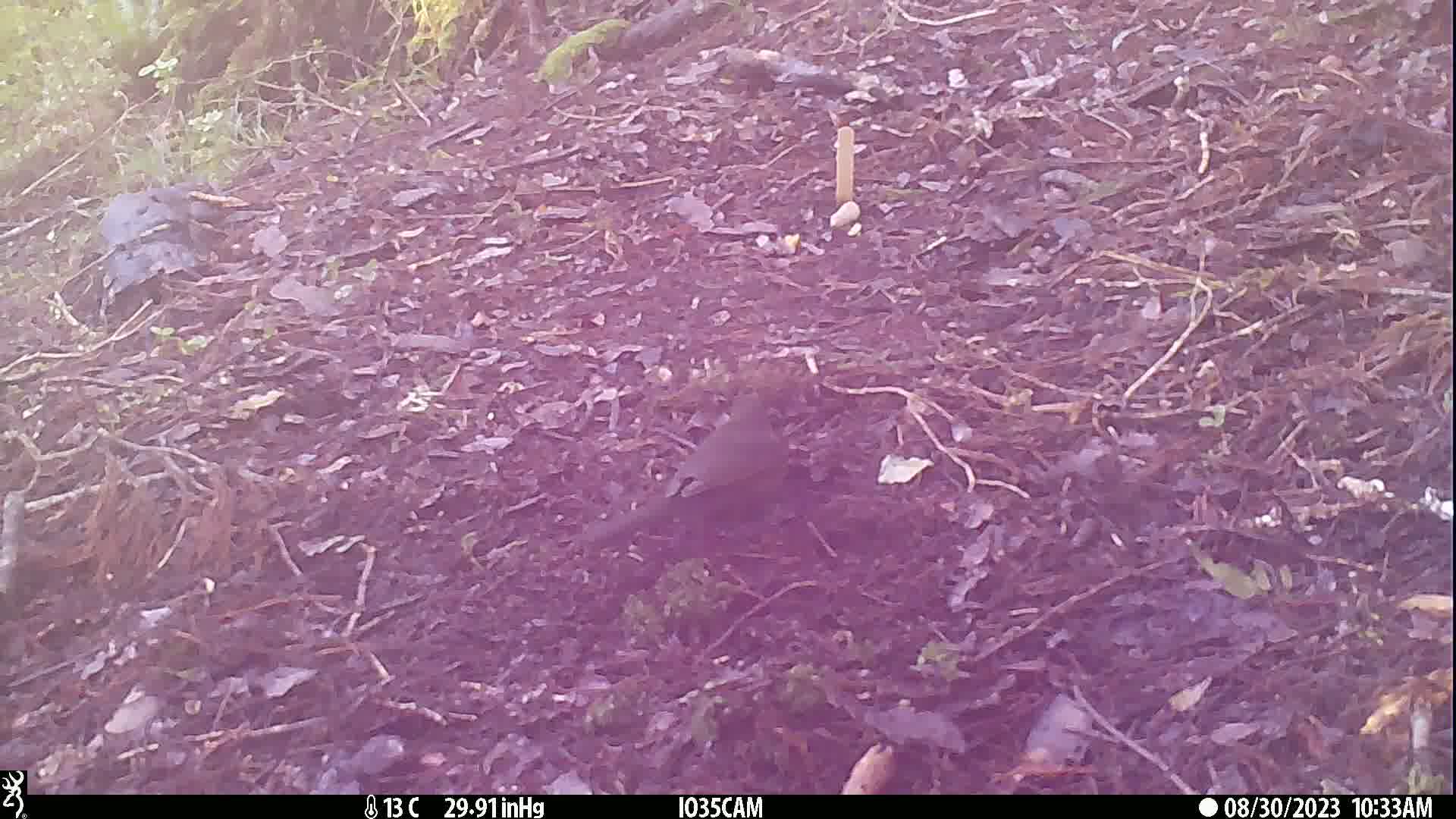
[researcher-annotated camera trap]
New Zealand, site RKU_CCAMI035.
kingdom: Animalia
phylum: Chordata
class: Aves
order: Passeriformes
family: Turdidae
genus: Turdus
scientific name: Turdus merula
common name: eurasian blackbird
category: blackbird